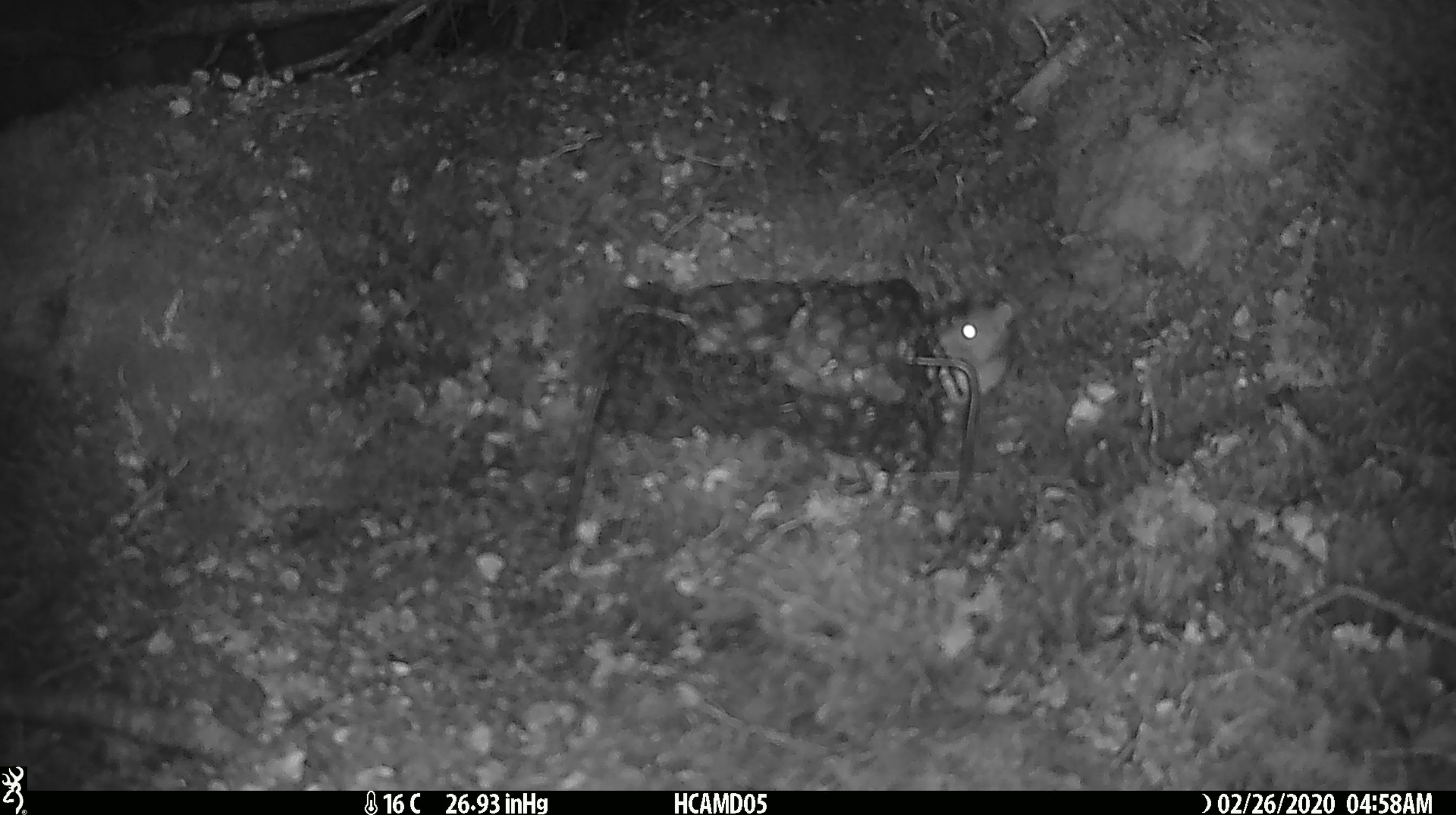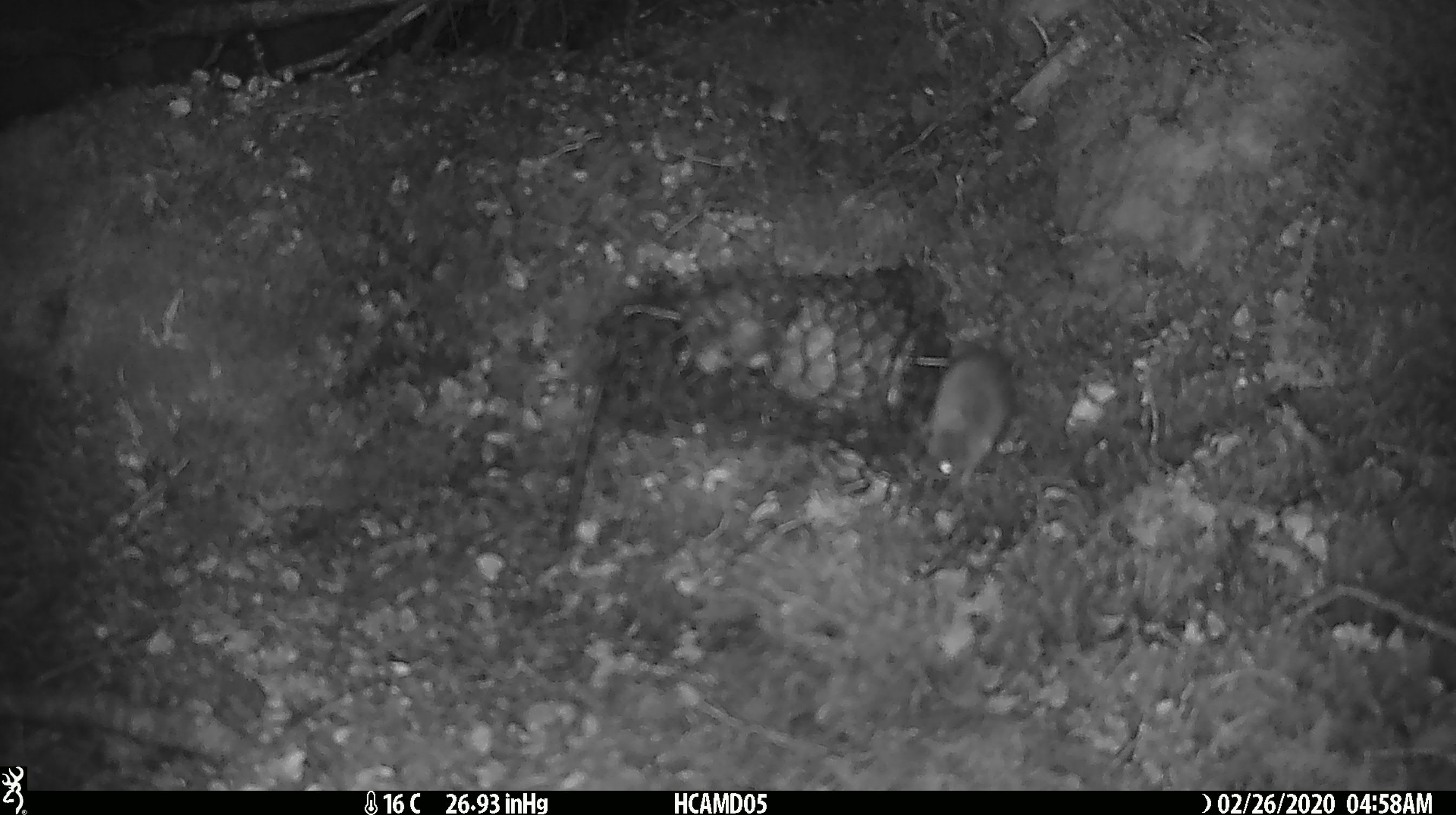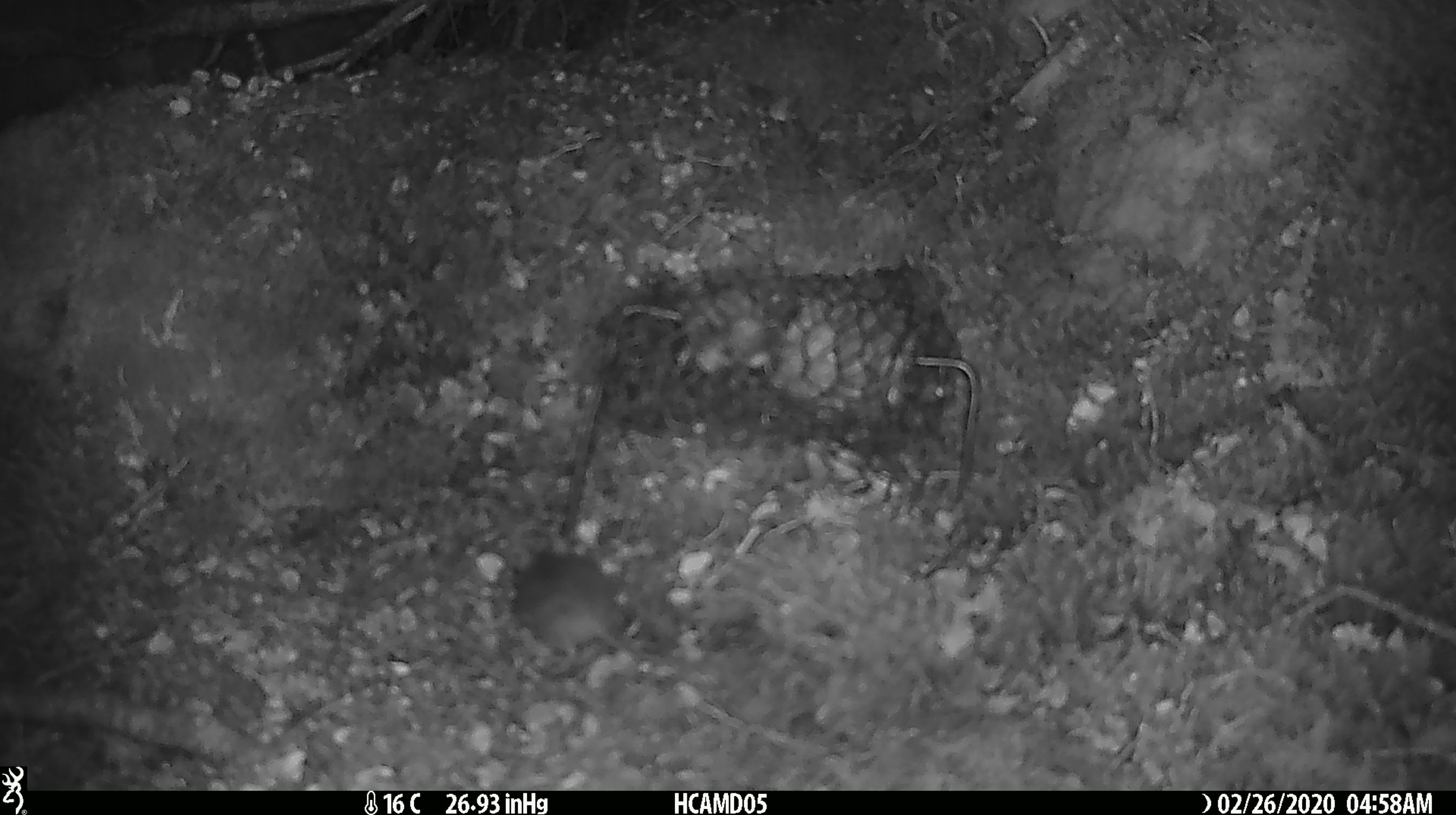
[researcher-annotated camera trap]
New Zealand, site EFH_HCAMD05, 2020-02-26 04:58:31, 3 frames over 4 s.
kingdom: Animalia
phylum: Chordata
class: Mammalia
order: Rodentia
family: Muridae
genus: Mus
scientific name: Mus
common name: mouse